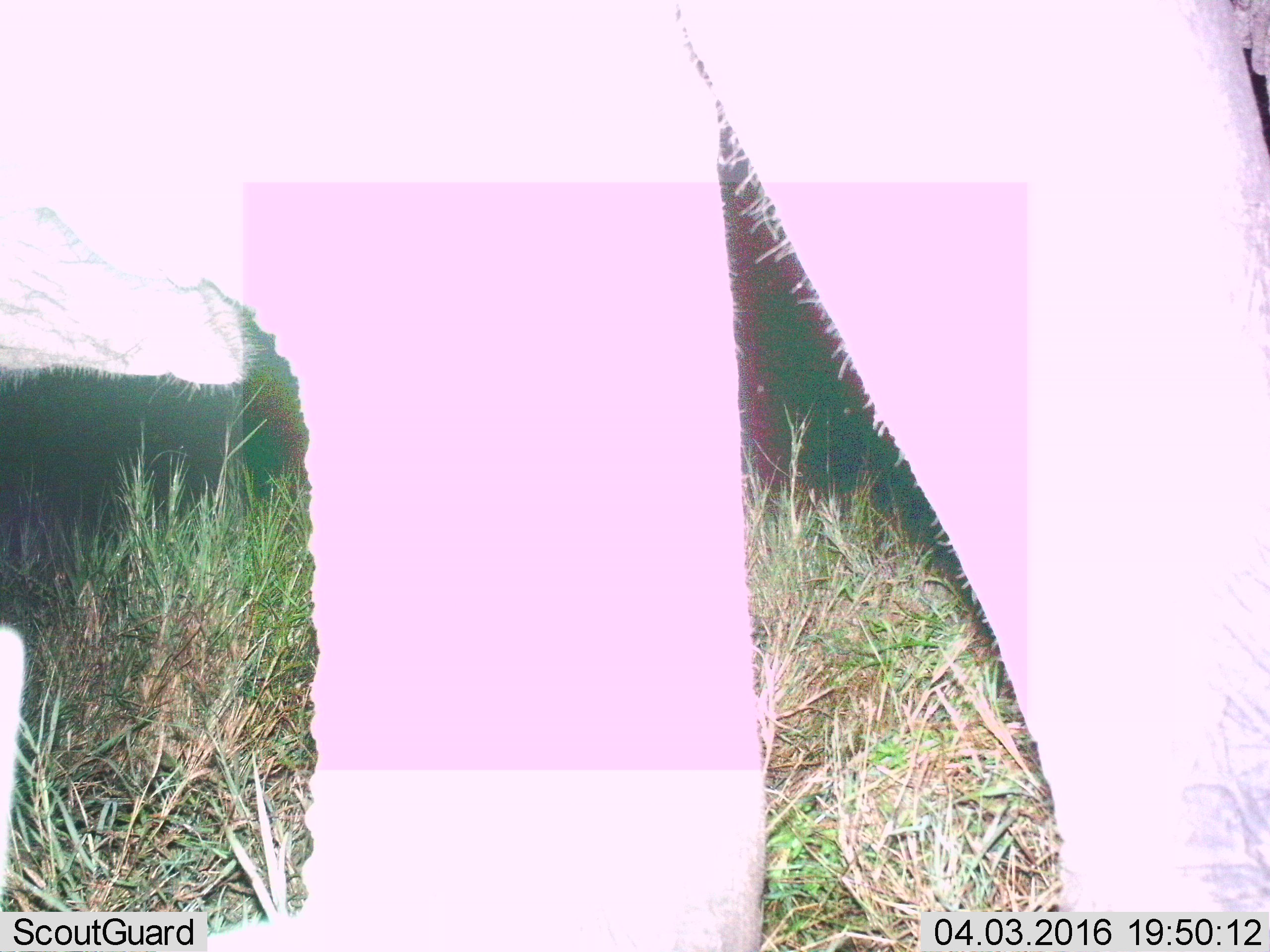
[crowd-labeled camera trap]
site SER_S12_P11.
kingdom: Animalia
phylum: Chordata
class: Mammalia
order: Proboscidea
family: Elephantidae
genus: Loxodonta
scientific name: Loxodonta africana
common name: african bush elephant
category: elephant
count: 2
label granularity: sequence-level